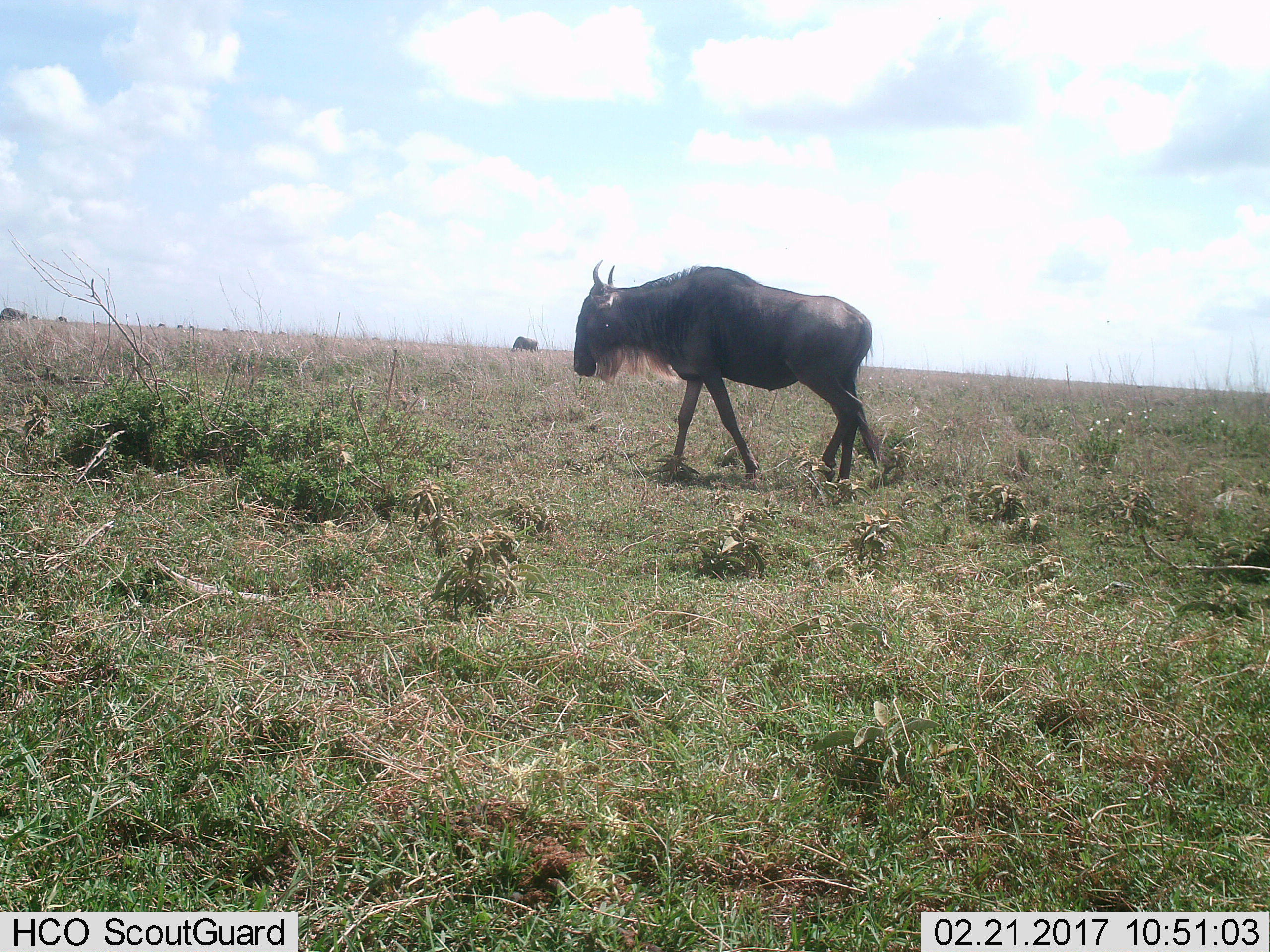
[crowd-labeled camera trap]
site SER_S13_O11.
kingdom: Animalia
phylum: Chordata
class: Mammalia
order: Artiodactyla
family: Bovidae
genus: Connochaetes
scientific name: Connochaetes taurinus taurinus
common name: blue wildebeest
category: wildebeestblue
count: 2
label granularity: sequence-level